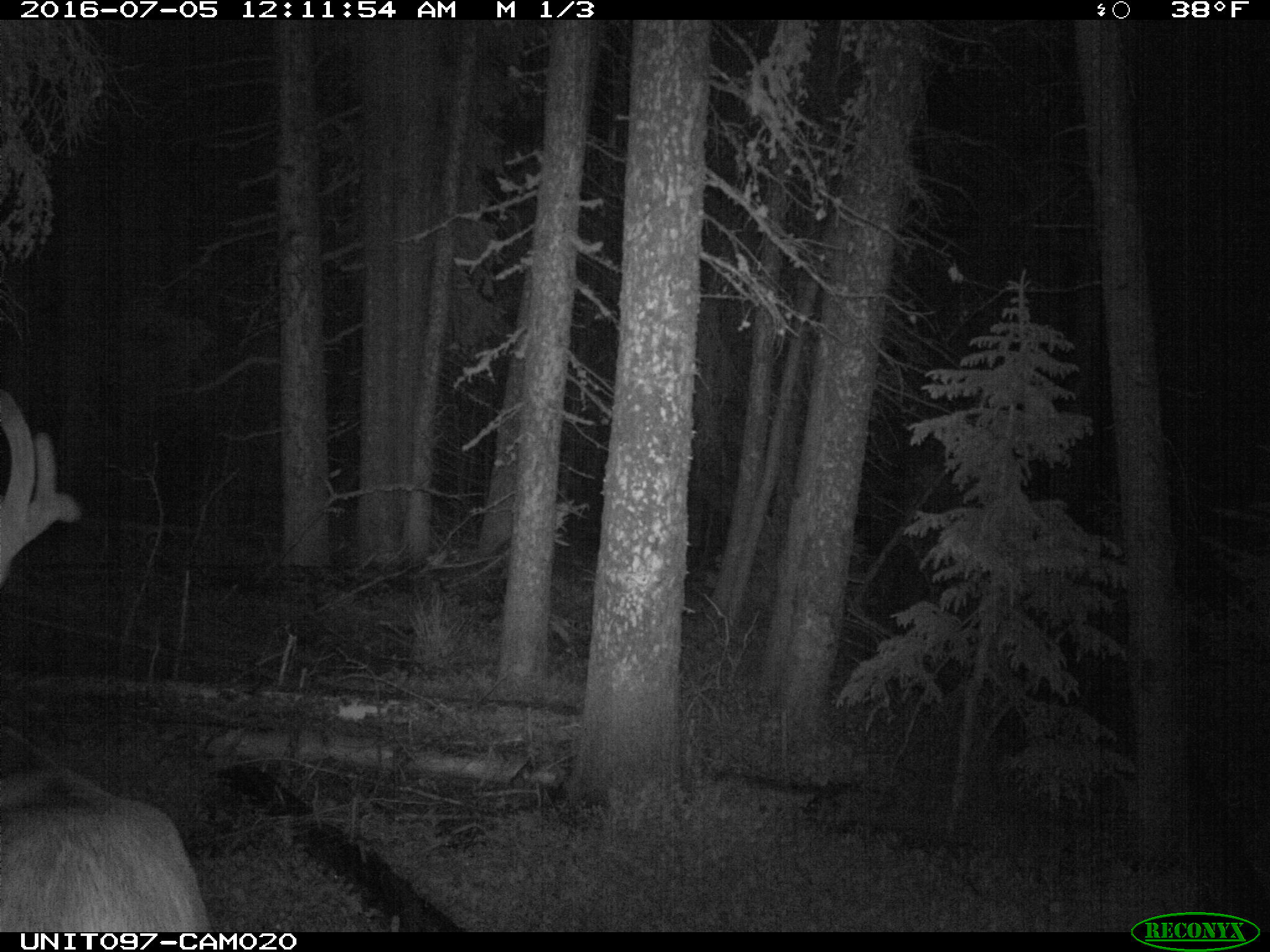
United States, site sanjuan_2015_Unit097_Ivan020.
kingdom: Animalia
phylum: Chordata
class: Mammalia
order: Artiodactyla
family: Cervidae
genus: Cervus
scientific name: Cervus elaphus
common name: red deer